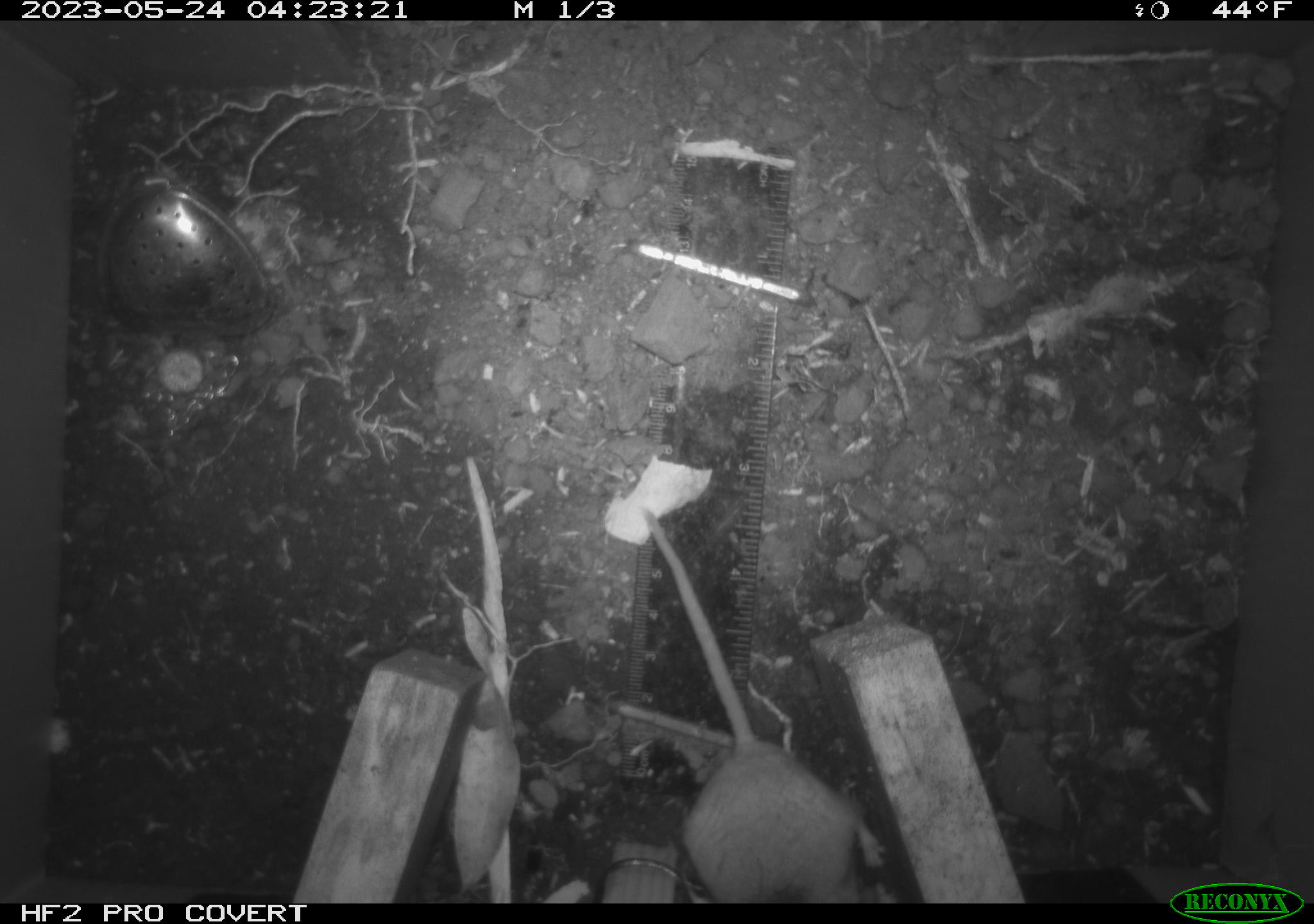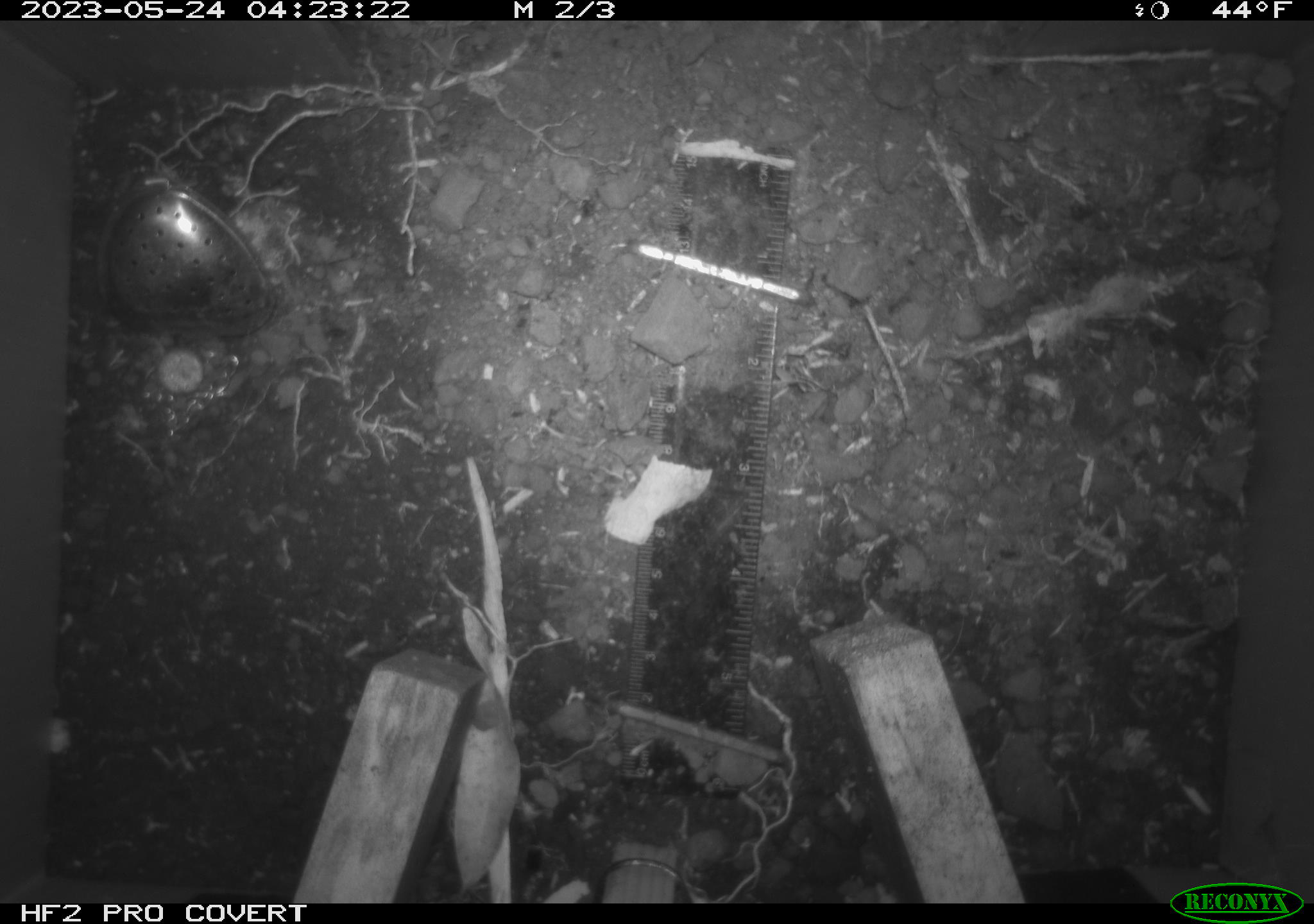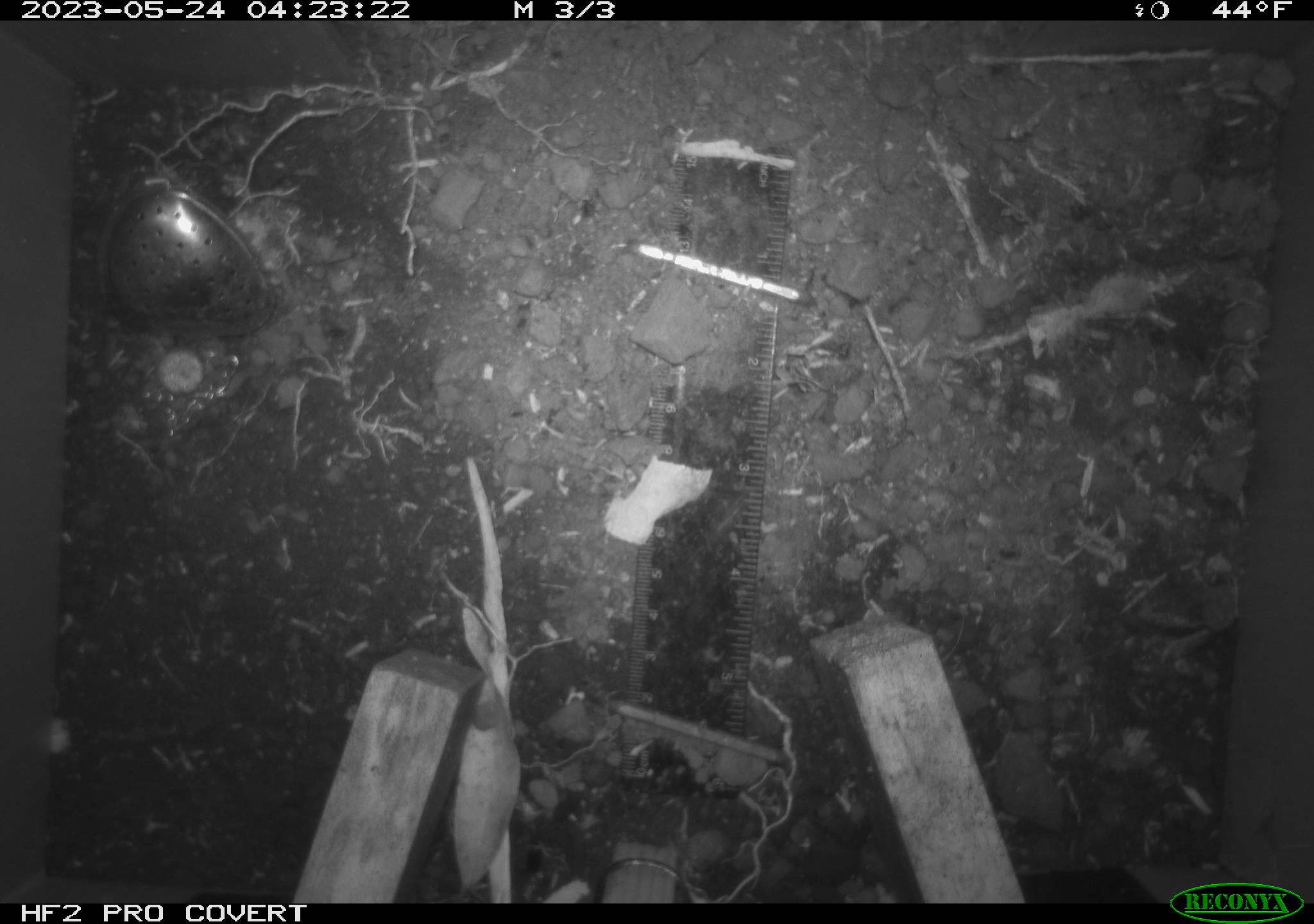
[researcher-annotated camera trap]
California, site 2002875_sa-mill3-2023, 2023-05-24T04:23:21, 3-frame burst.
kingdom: Animalia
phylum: Chordata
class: Mammalia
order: Rodentia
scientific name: Rodentia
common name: mouse species